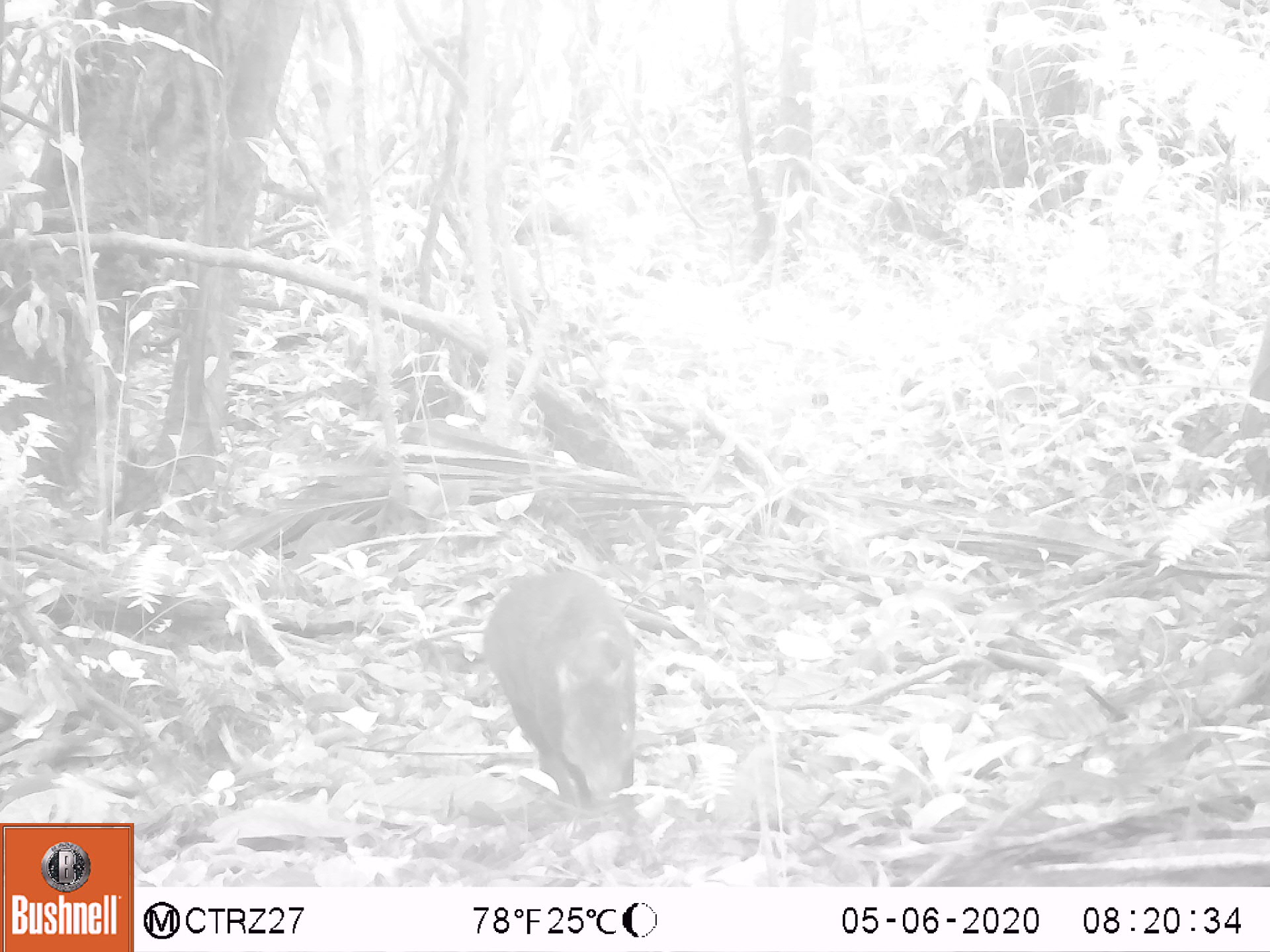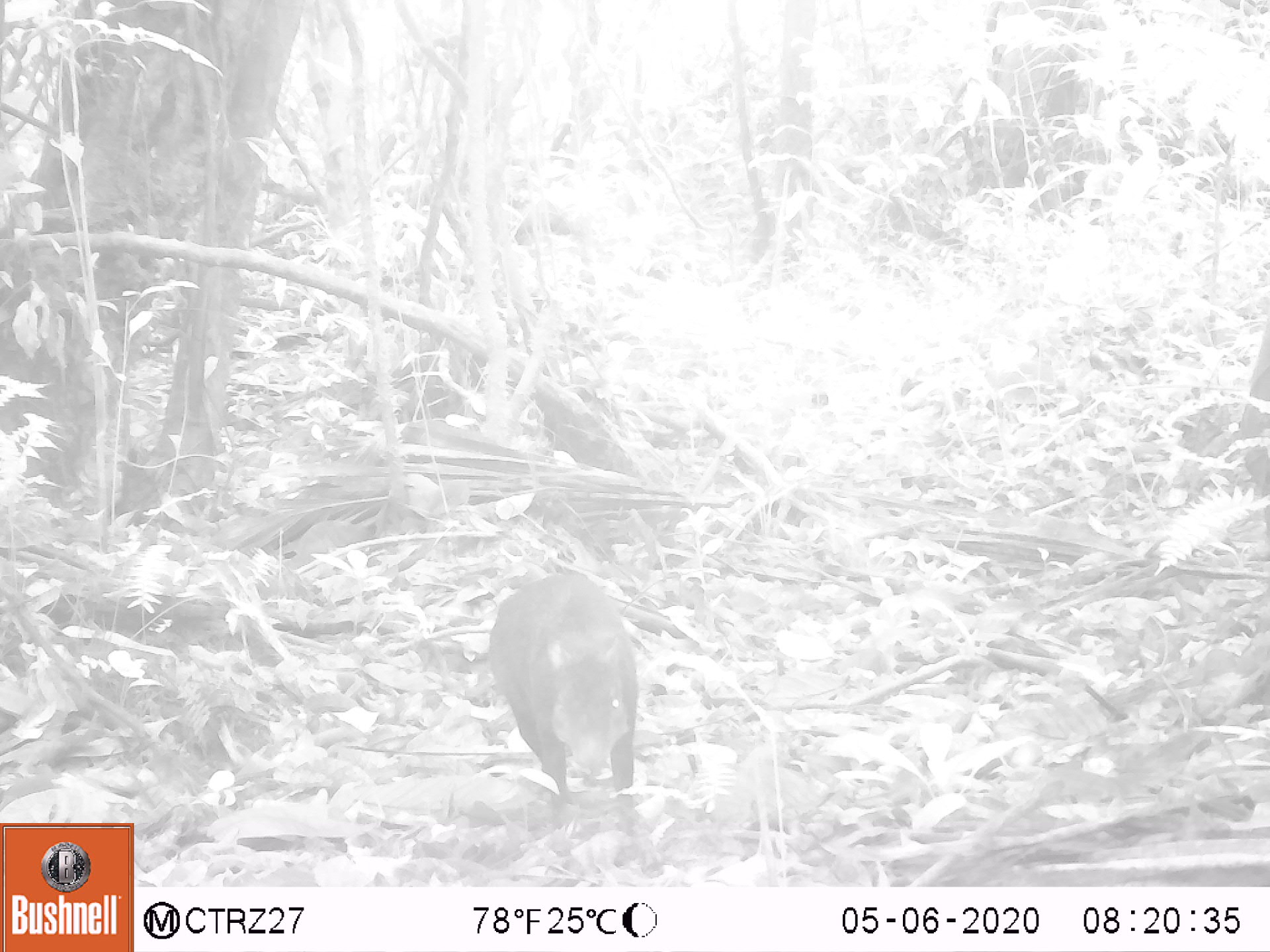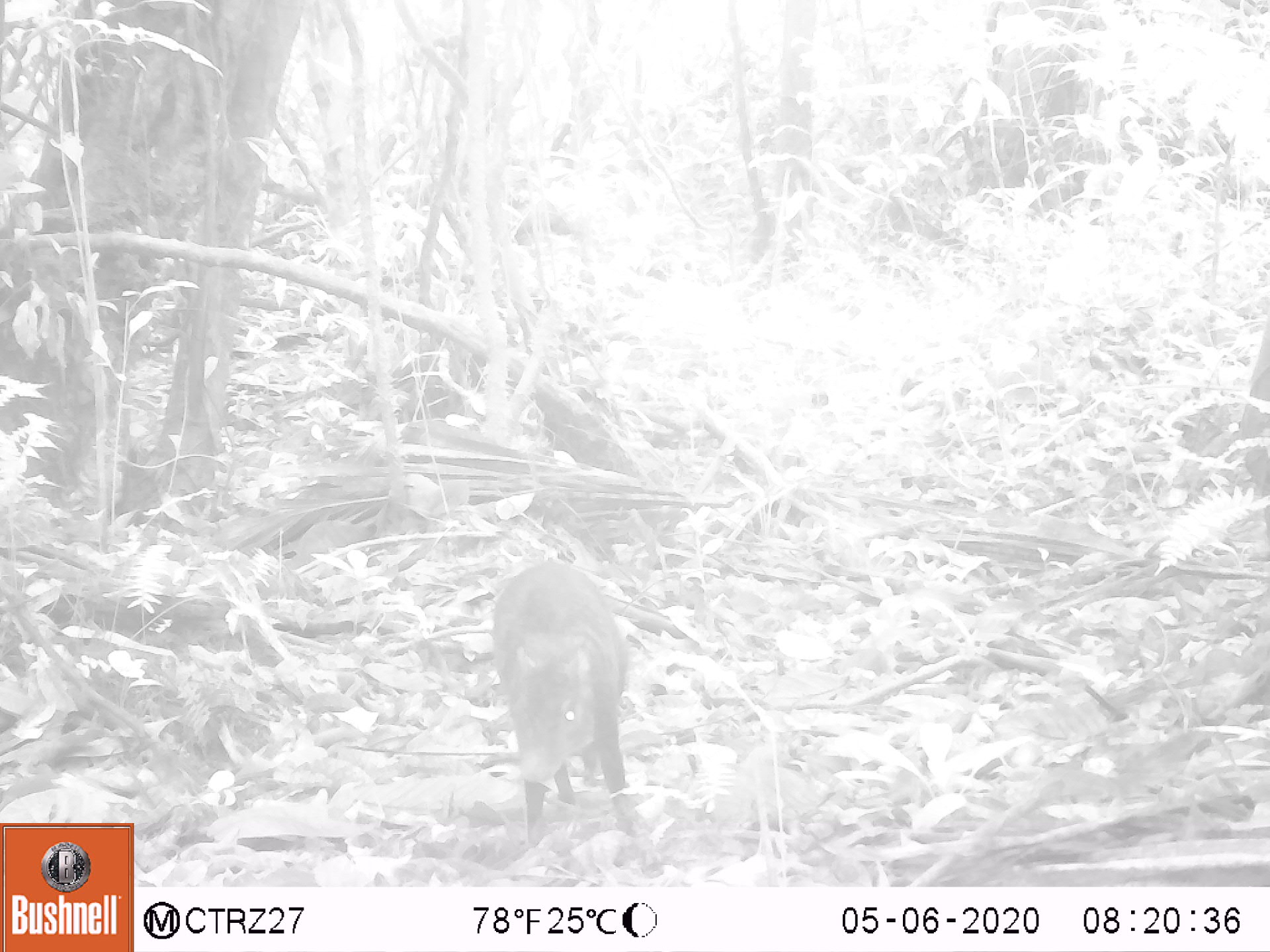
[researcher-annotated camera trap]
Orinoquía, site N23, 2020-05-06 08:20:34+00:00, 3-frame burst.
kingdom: Animalia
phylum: Chordata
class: Mammalia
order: Rodentia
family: Dasyproctidae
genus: Dasyprocta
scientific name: Dasyprocta fuliginosa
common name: black agouti